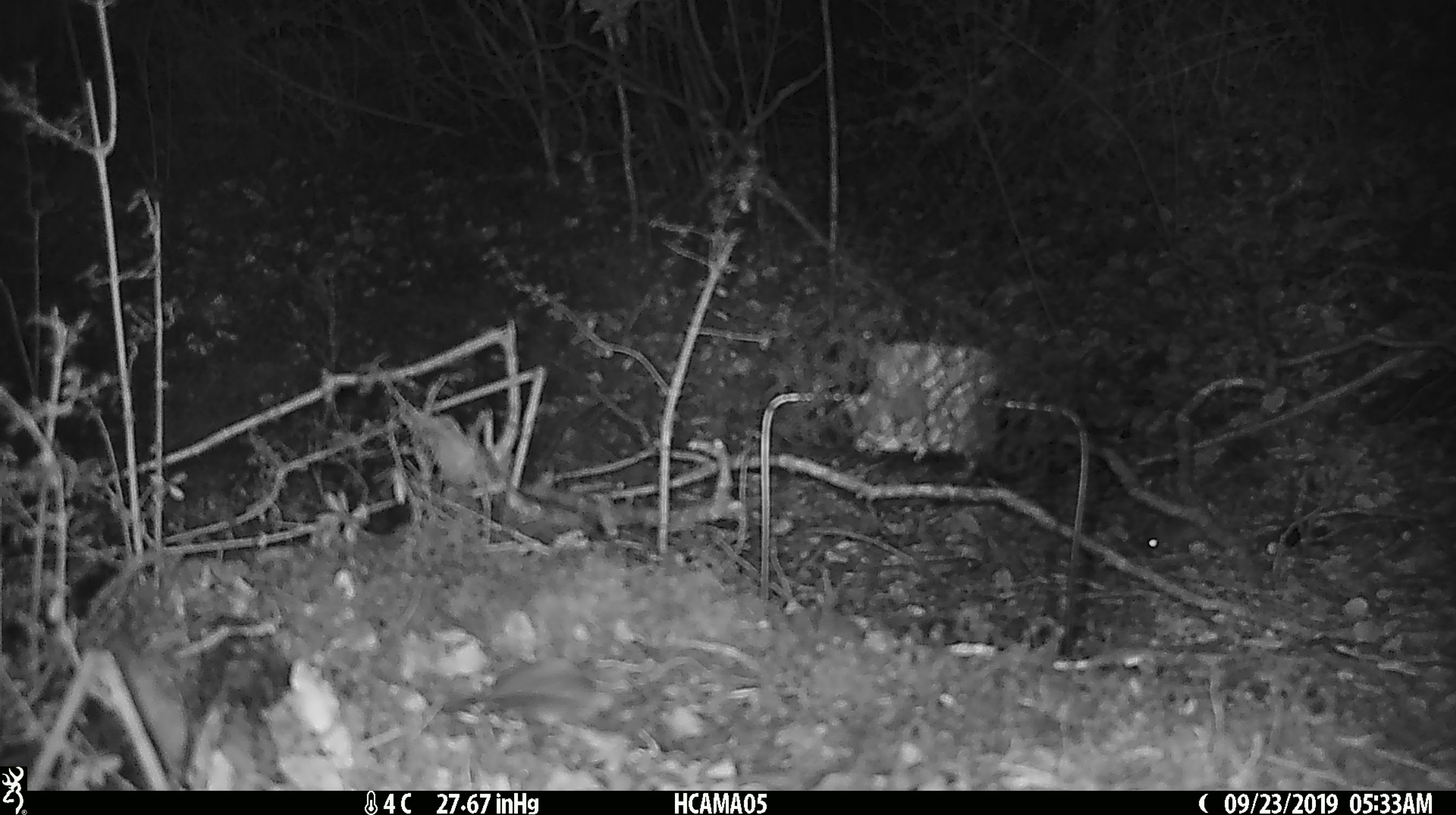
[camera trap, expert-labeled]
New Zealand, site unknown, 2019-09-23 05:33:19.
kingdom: Animalia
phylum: Chordata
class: Mammalia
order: Rodentia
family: Muridae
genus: Mus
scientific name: Mus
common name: mouse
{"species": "mouse (Mus)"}